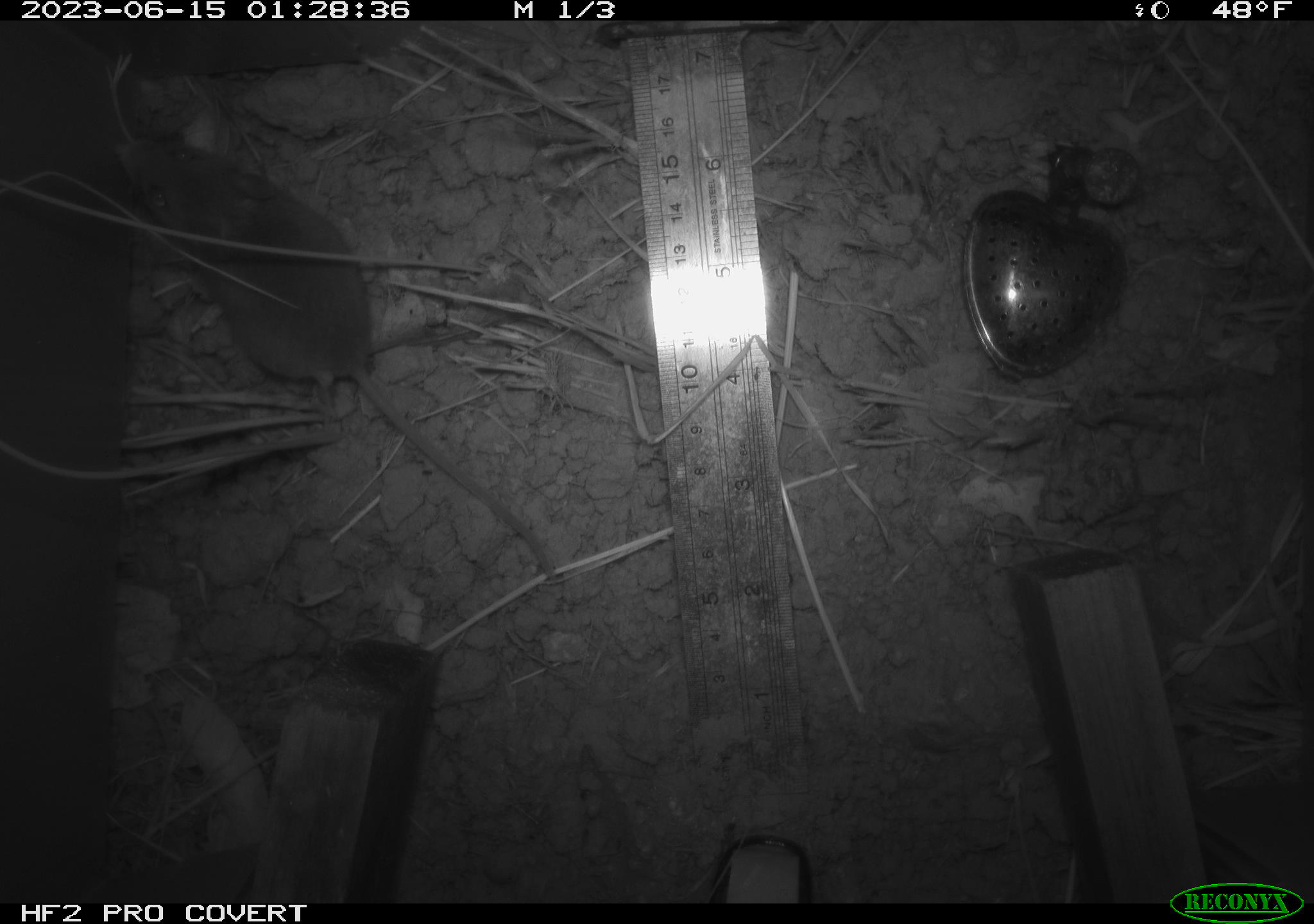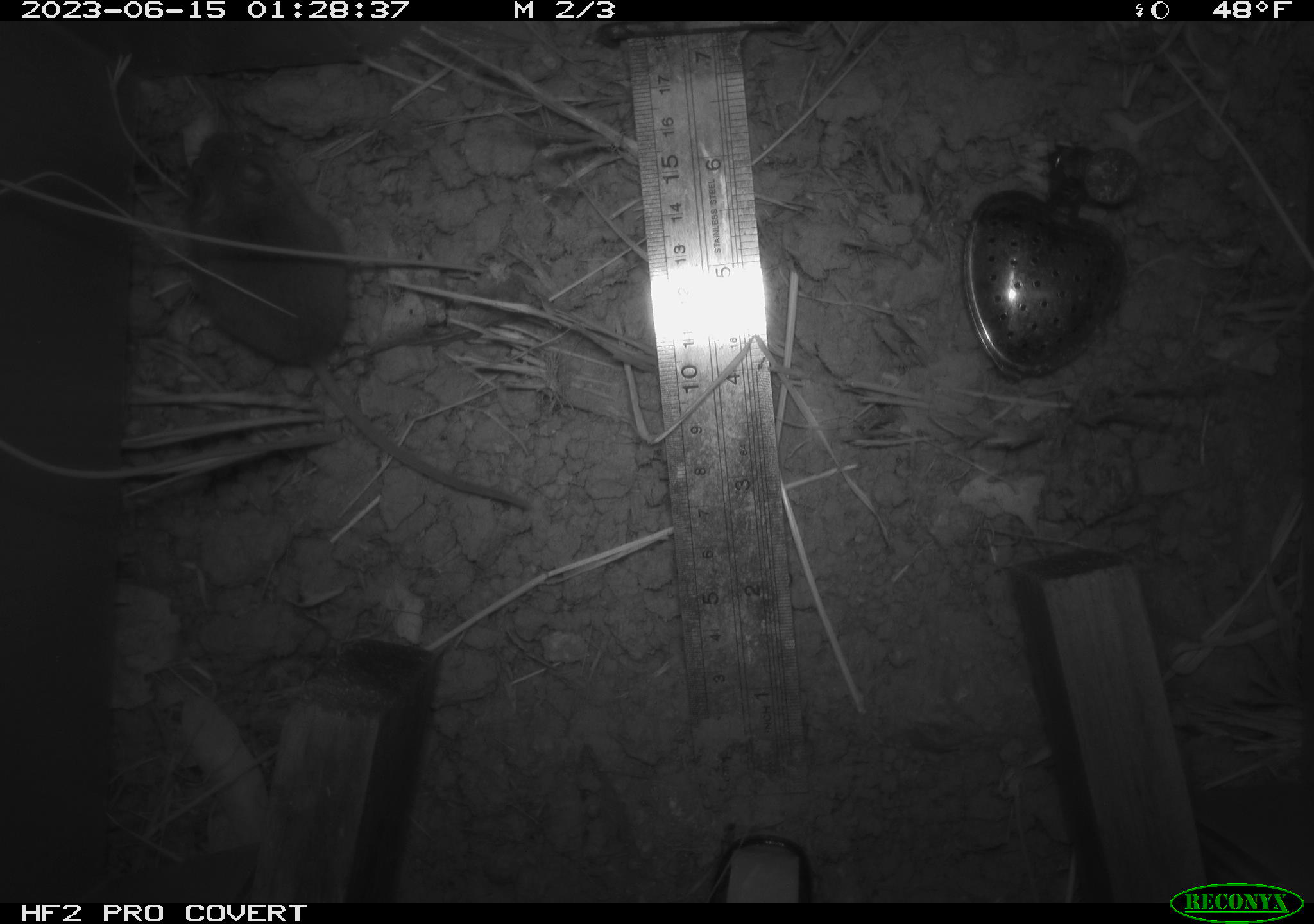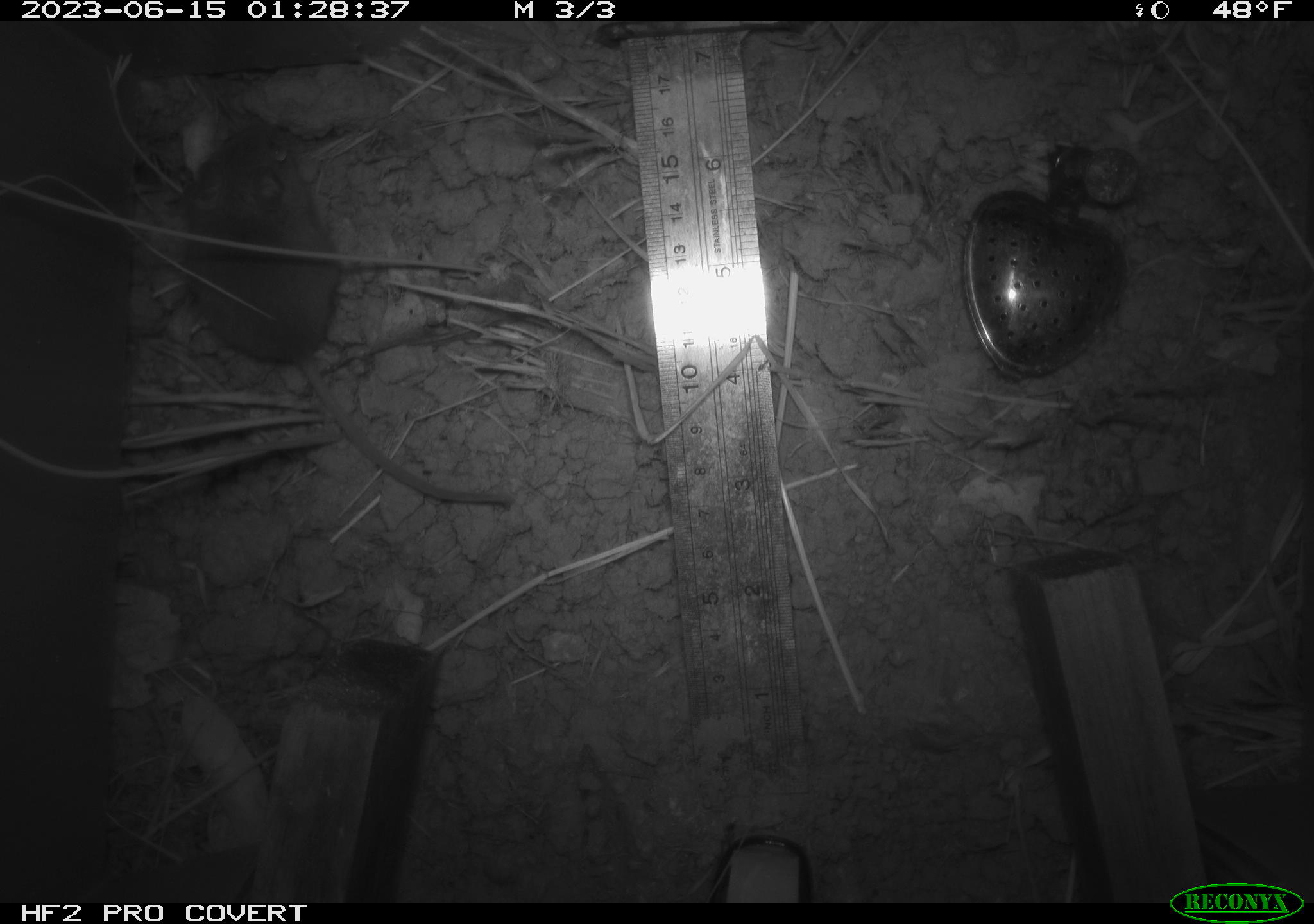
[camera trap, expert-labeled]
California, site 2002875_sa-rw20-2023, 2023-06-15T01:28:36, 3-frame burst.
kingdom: Animalia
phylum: Chordata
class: Mammalia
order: Rodentia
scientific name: Rodentia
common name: mouse species